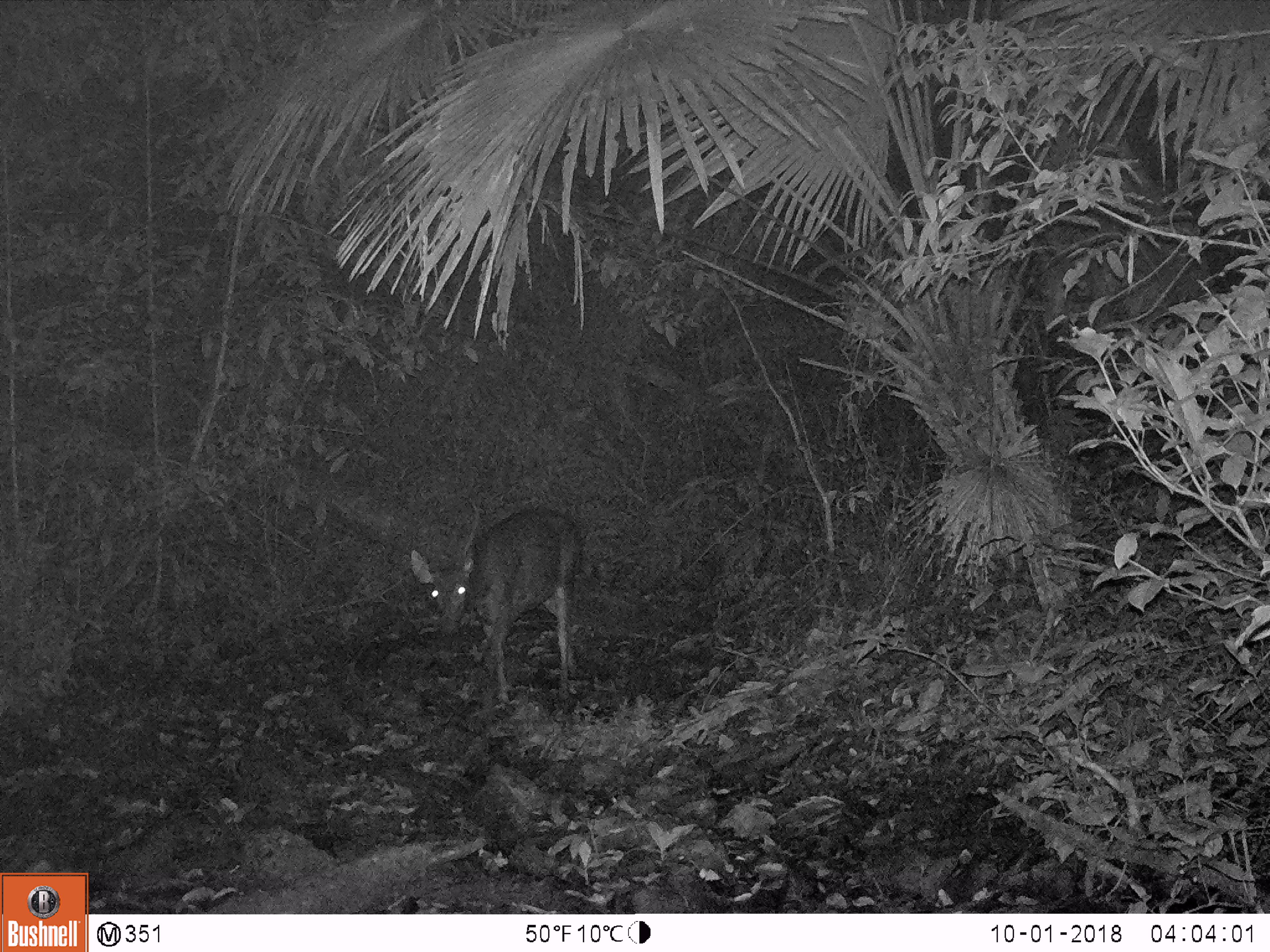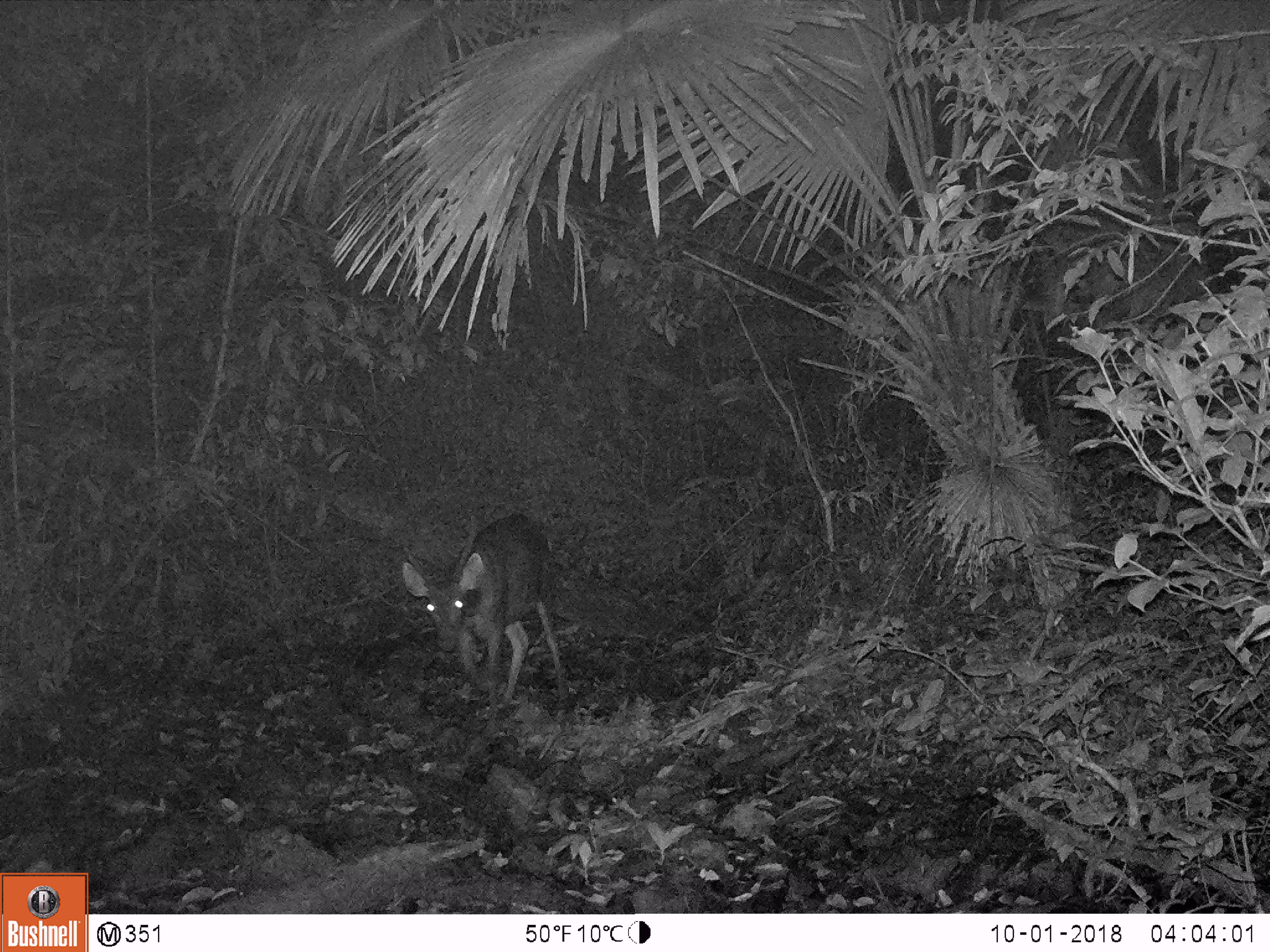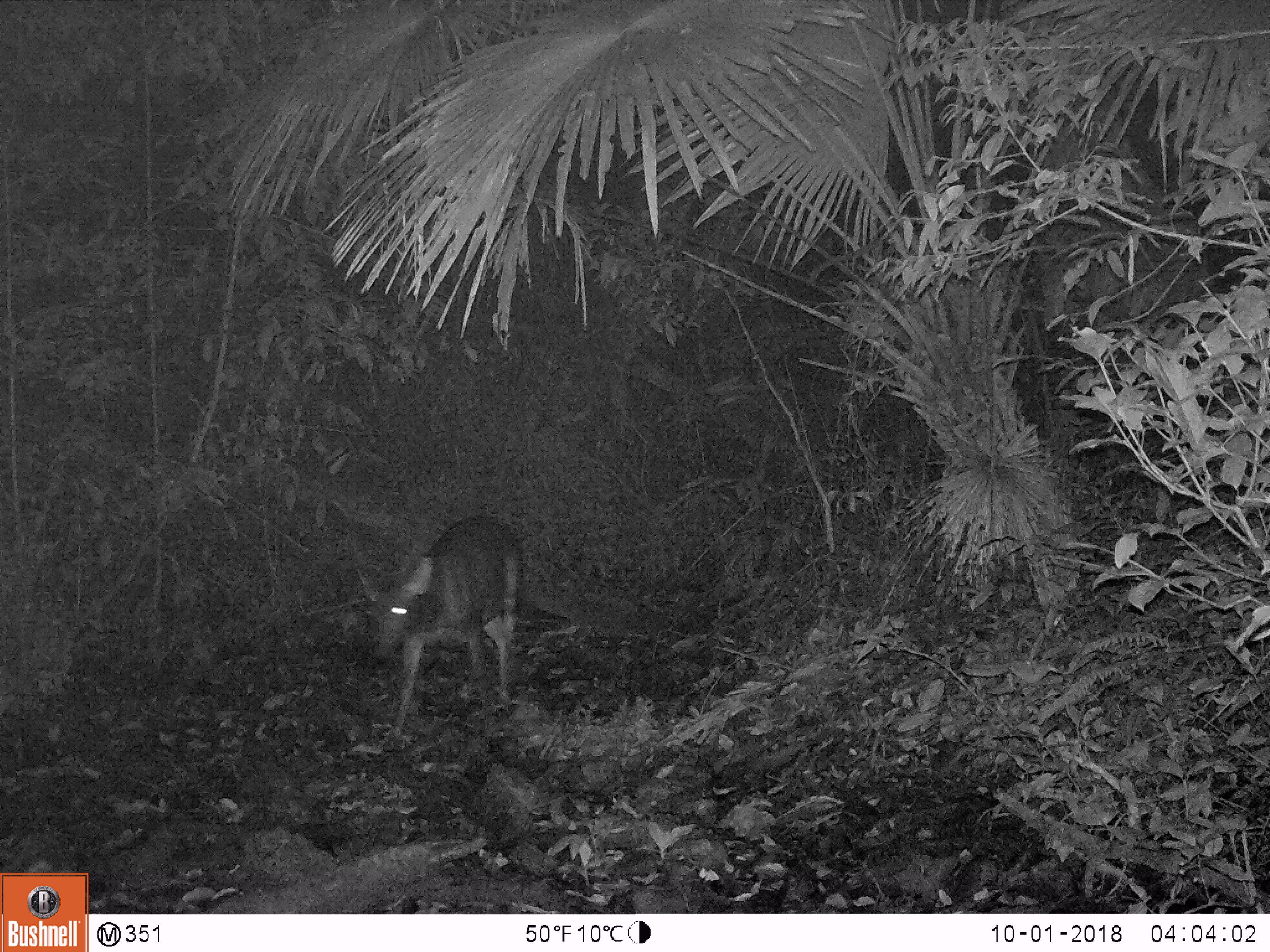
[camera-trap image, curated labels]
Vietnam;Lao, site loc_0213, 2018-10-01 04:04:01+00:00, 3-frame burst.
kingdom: Animalia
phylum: Chordata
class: Mammalia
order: Artiodactyla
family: Cervidae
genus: Rusa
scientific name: Rusa unicolor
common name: sambar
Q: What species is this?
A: Sambar (Rusa unicolor).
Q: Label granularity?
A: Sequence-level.